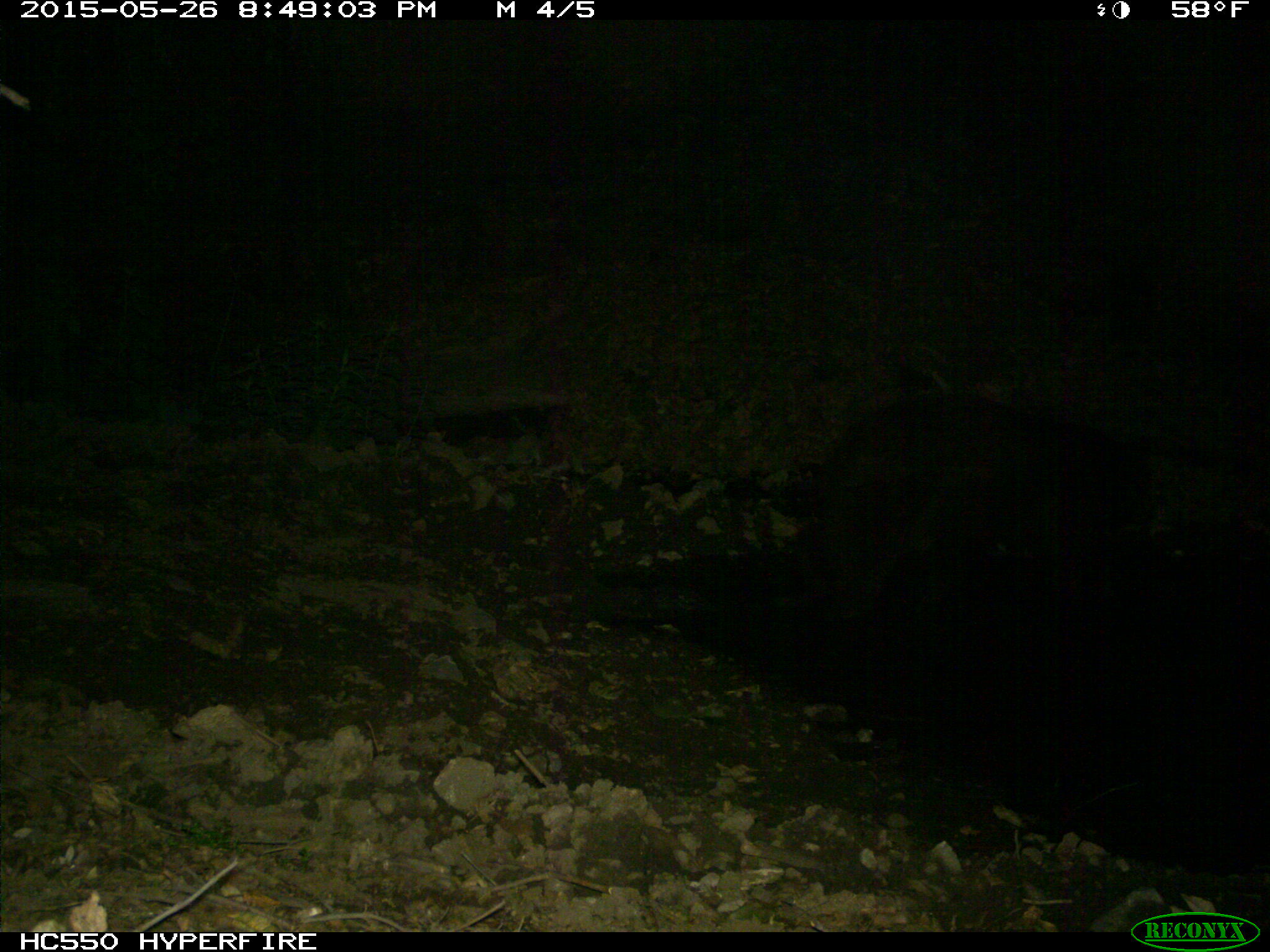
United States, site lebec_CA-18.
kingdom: Animalia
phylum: Chordata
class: Mammalia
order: Carnivora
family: Ursidae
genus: Ursus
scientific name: Ursus americanus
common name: american black bear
Ursus americanus (american black bear).